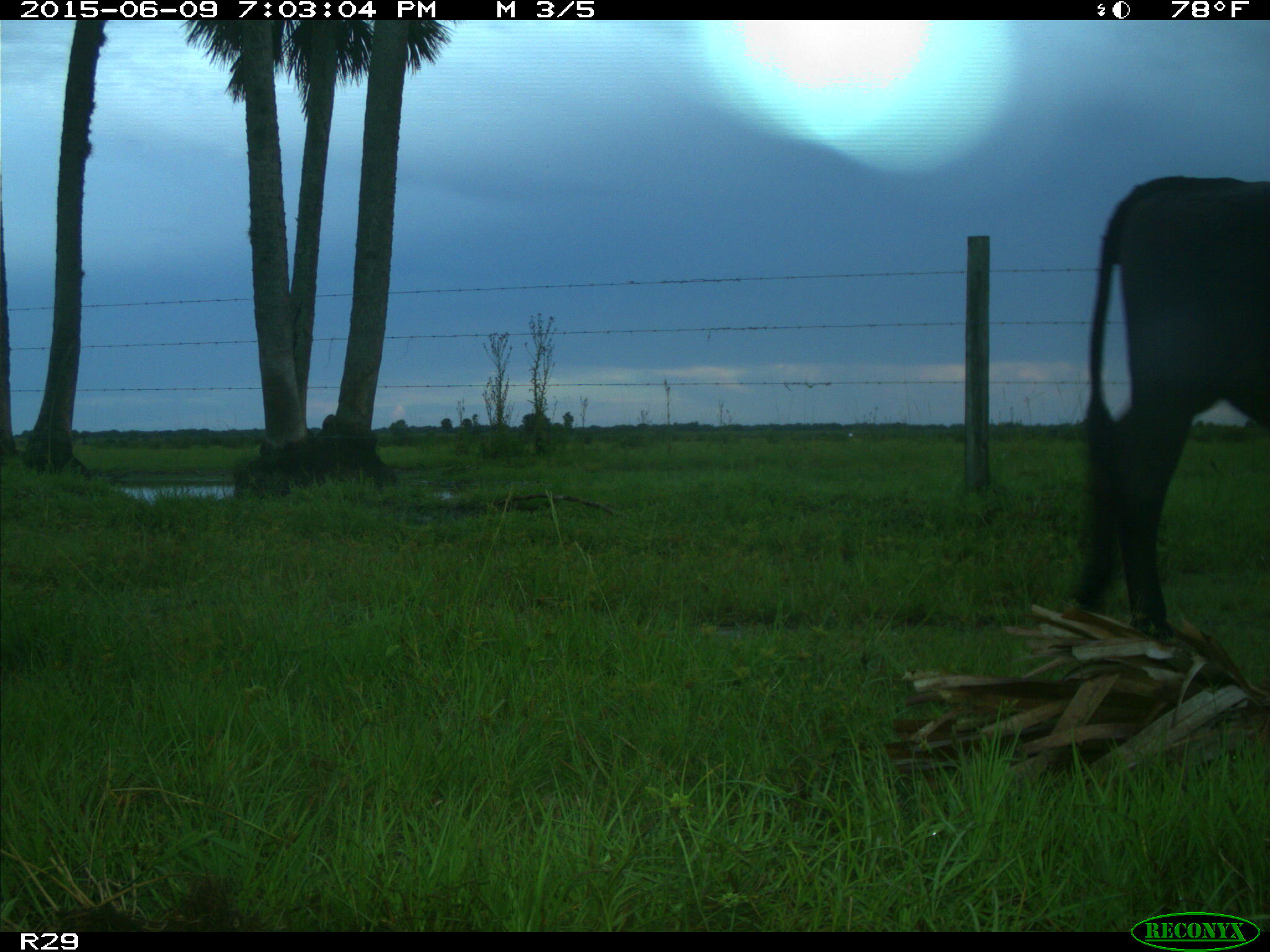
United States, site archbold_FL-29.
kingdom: Animalia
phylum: Chordata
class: Mammalia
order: Artiodactyla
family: Bovidae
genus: Bos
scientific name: Bos taurus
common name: domestic cow